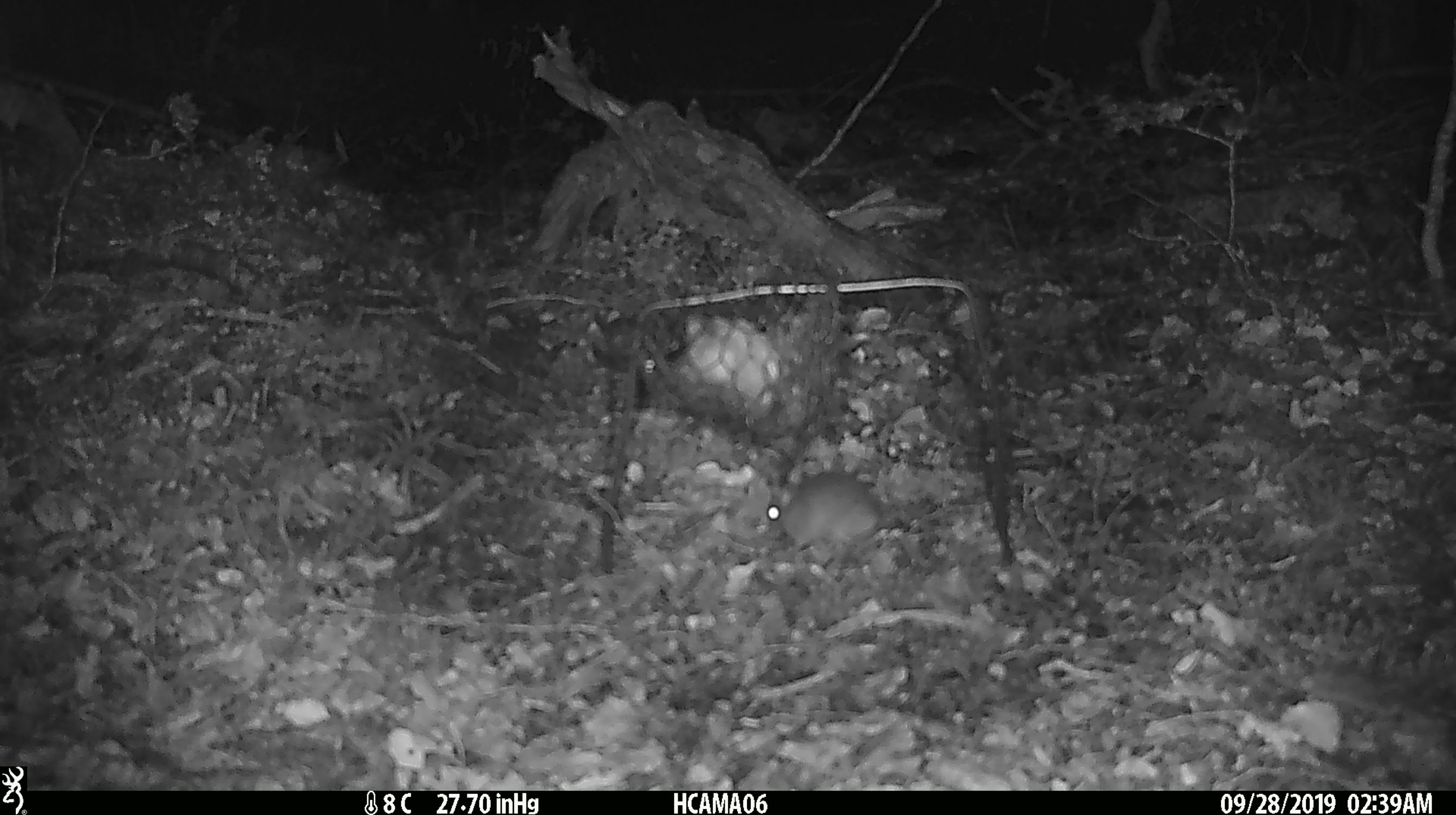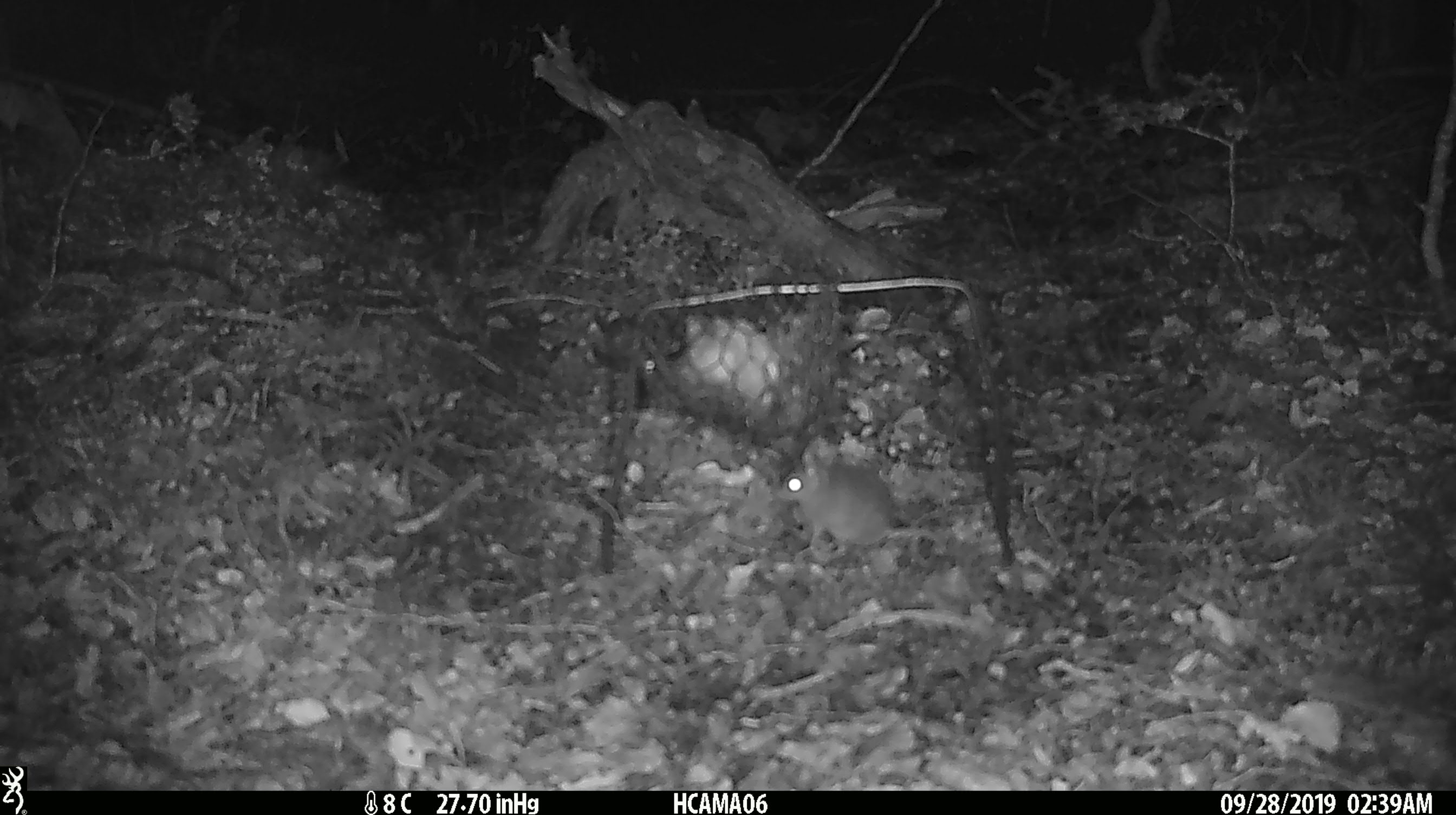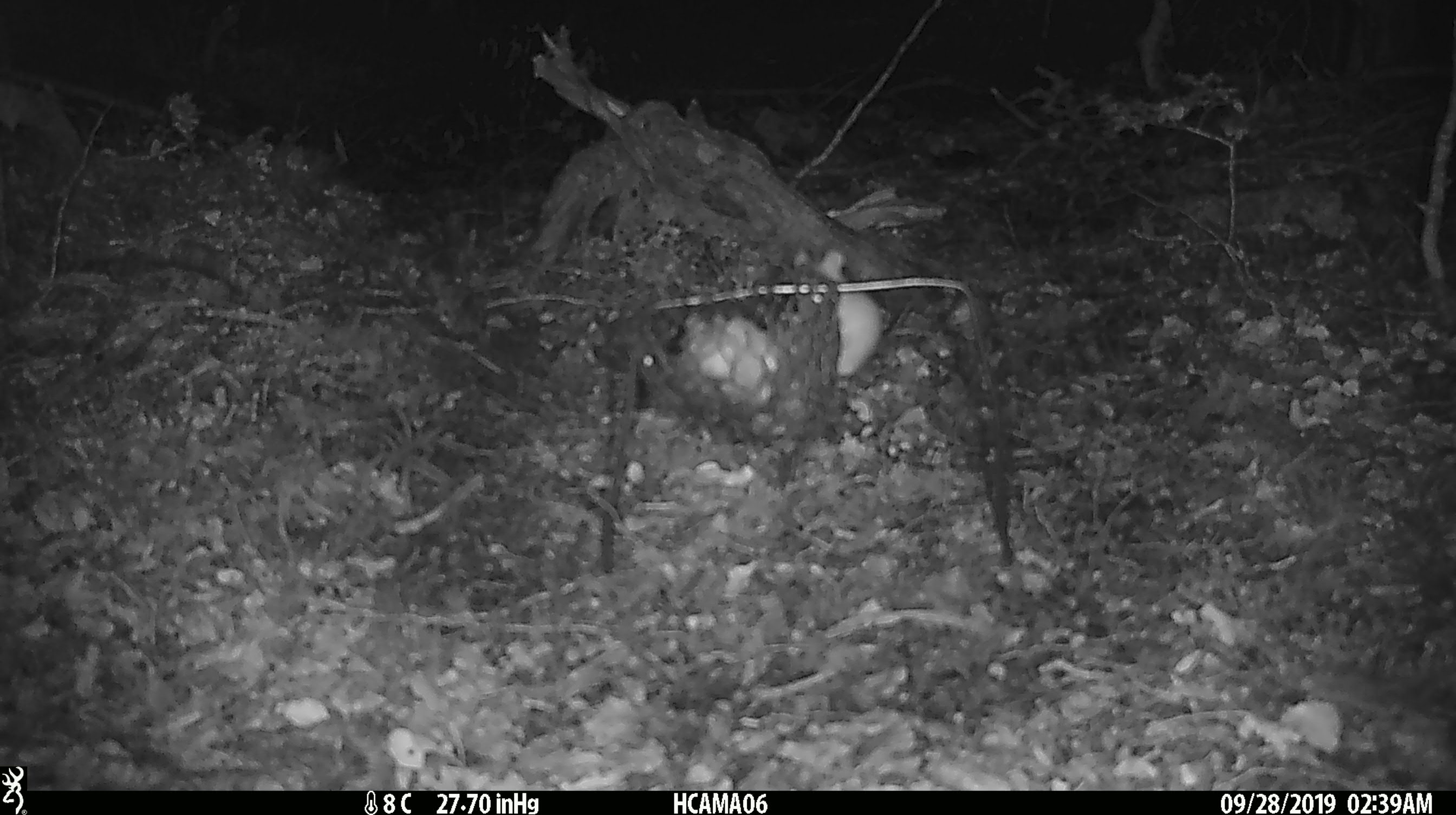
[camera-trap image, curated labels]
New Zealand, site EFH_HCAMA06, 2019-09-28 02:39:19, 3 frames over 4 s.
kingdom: Animalia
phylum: Chordata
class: Mammalia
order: Rodentia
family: Muridae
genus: Mus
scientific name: Mus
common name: mouse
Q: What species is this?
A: Mouse (Mus).